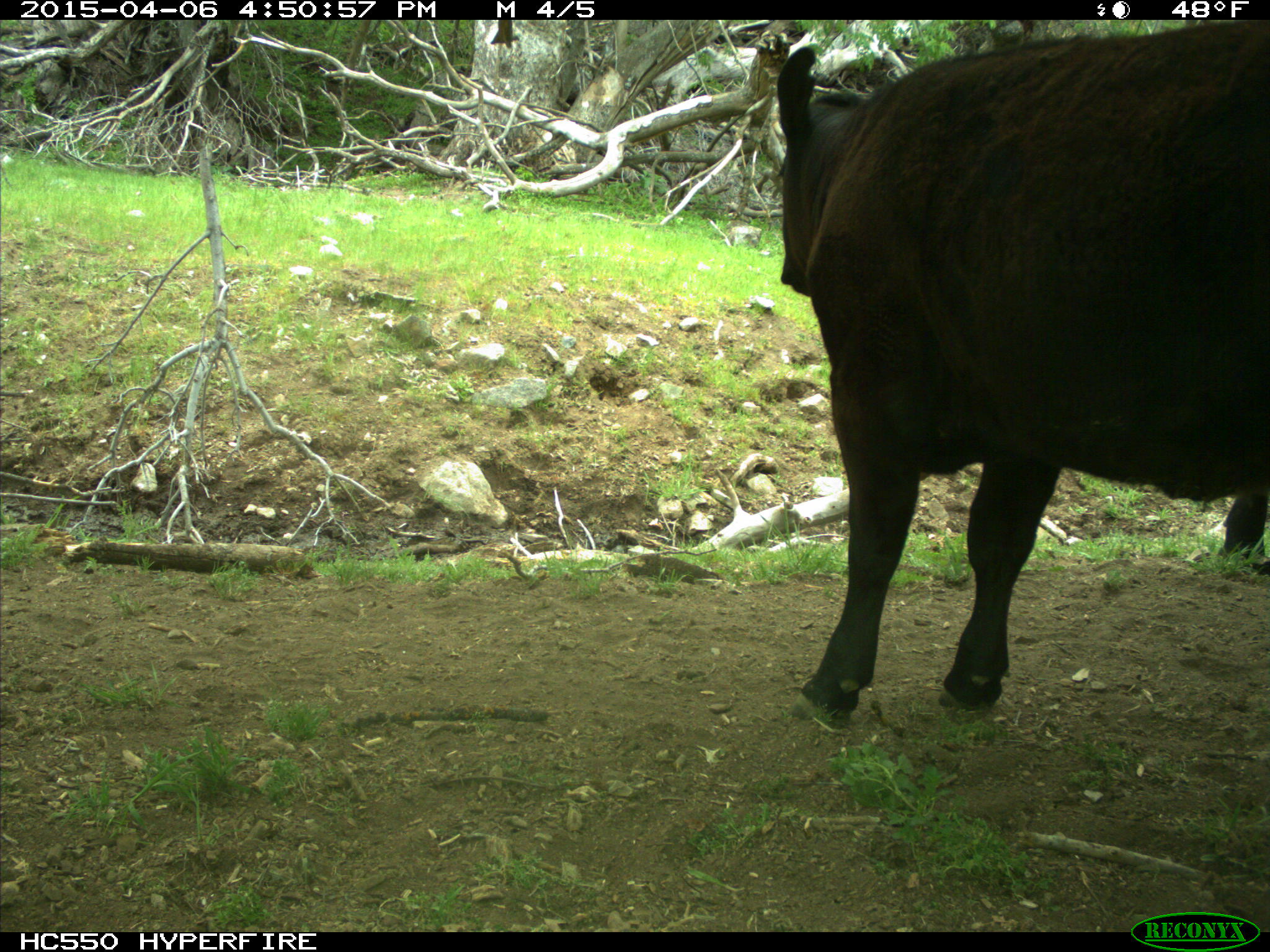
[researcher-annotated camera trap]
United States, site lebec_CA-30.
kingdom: Animalia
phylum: Chordata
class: Mammalia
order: Artiodactyla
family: Bovidae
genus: Bos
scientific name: Bos taurus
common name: domestic cow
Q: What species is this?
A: Bos taurus (domestic cow).